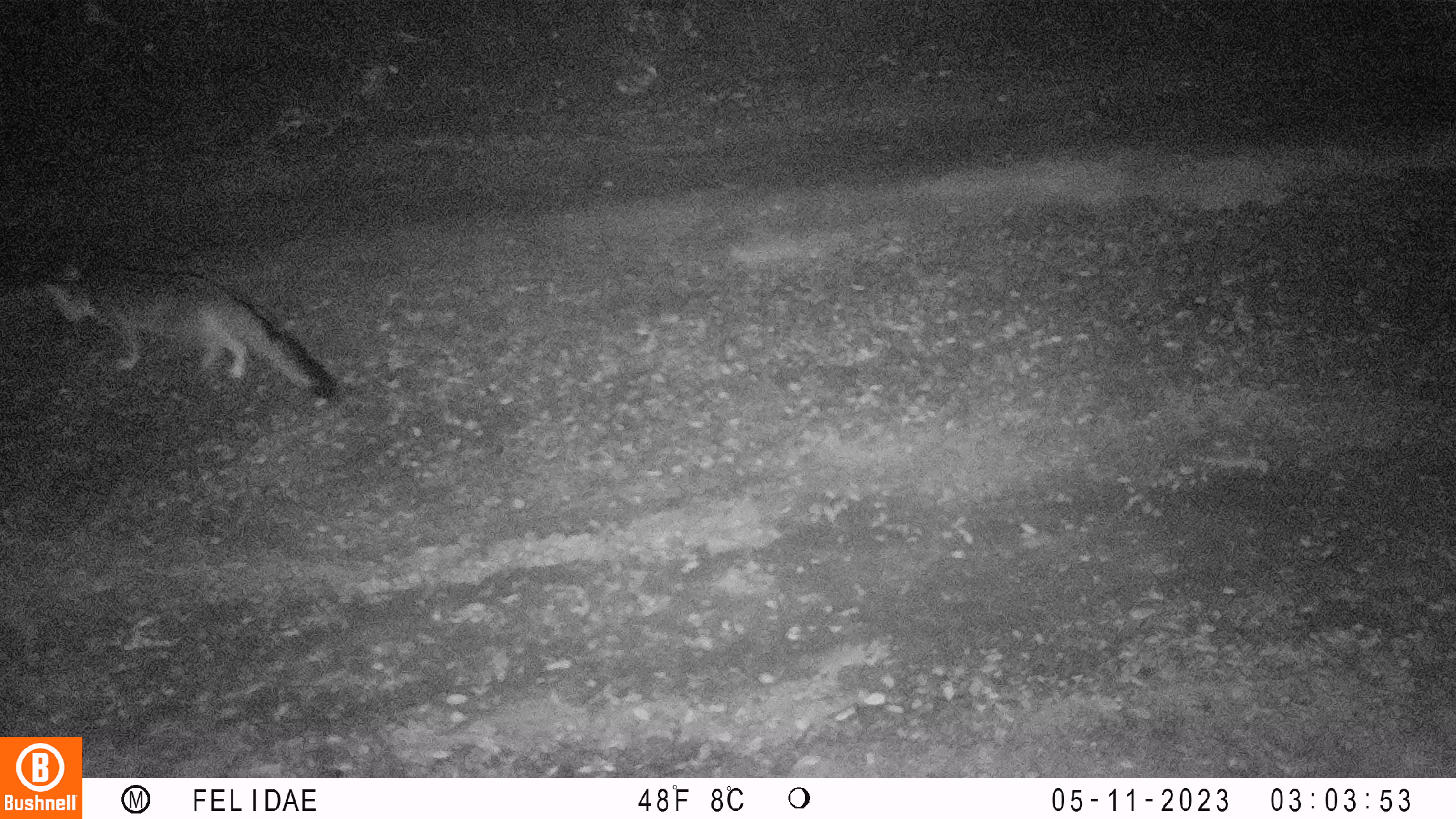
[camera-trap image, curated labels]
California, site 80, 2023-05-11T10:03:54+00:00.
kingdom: Animalia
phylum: Chordata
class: Mammalia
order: Carnivora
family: Canidae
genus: Urocyon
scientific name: Urocyon cinereoargenteus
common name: gray fox